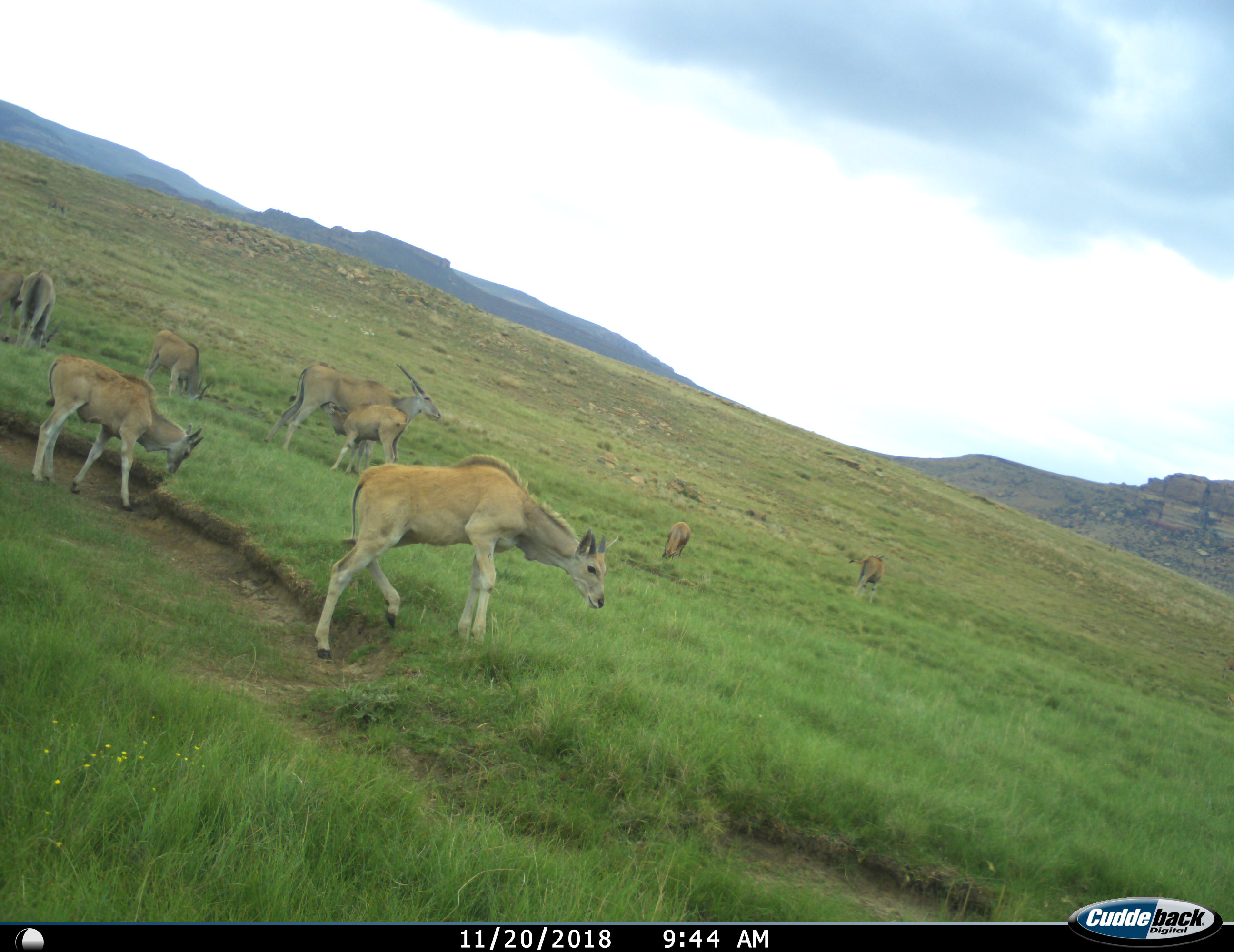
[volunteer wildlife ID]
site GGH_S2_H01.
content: unidentified animal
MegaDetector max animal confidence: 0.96